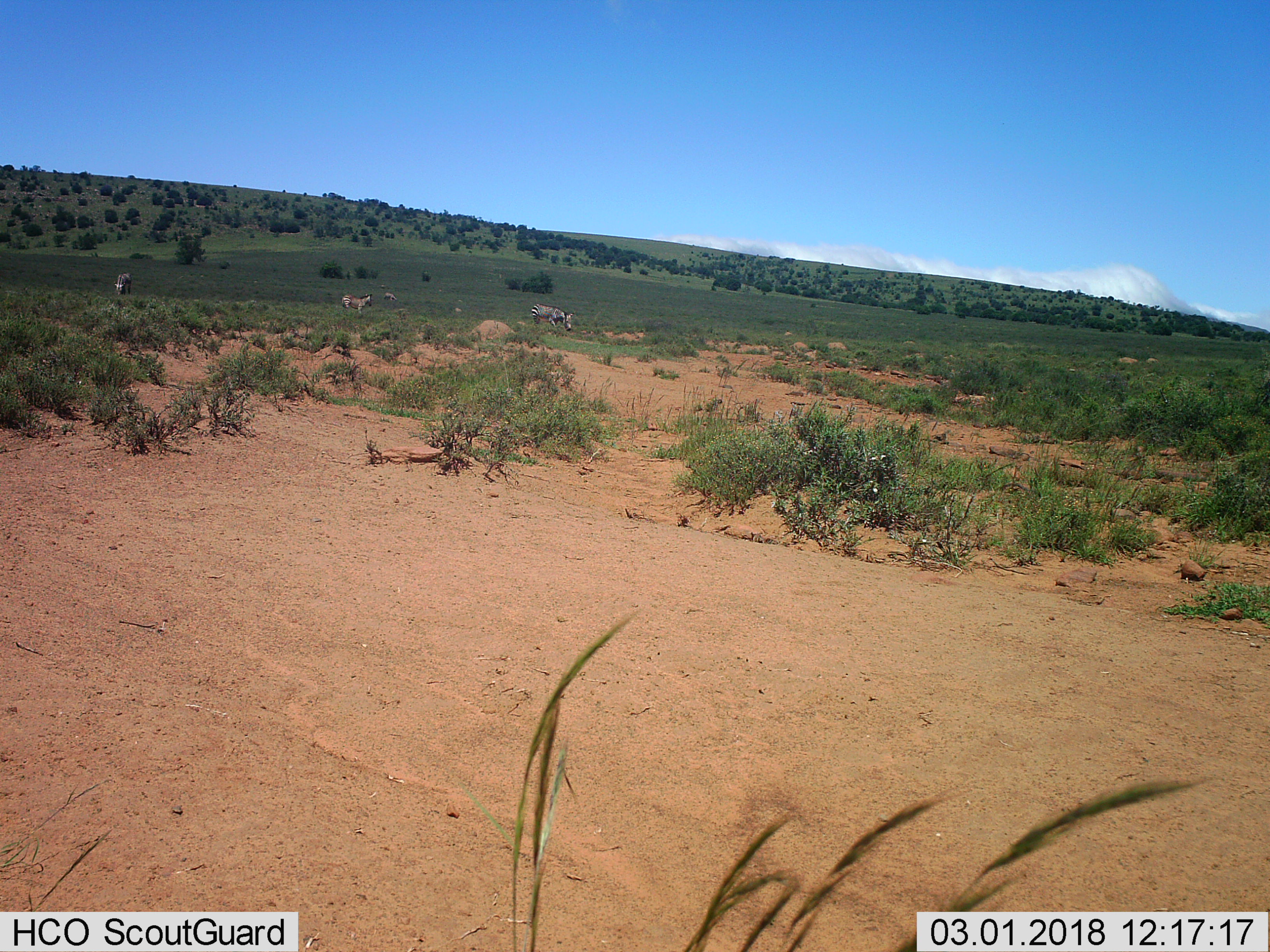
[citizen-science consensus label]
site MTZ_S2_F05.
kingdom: Animalia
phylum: Chordata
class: Mammalia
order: Perissodactyla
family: Equidae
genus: Equus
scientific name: Equus zebra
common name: mountain zebra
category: zebramountain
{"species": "zebramountain (mountain zebra) (Equus zebra)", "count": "4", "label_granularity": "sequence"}